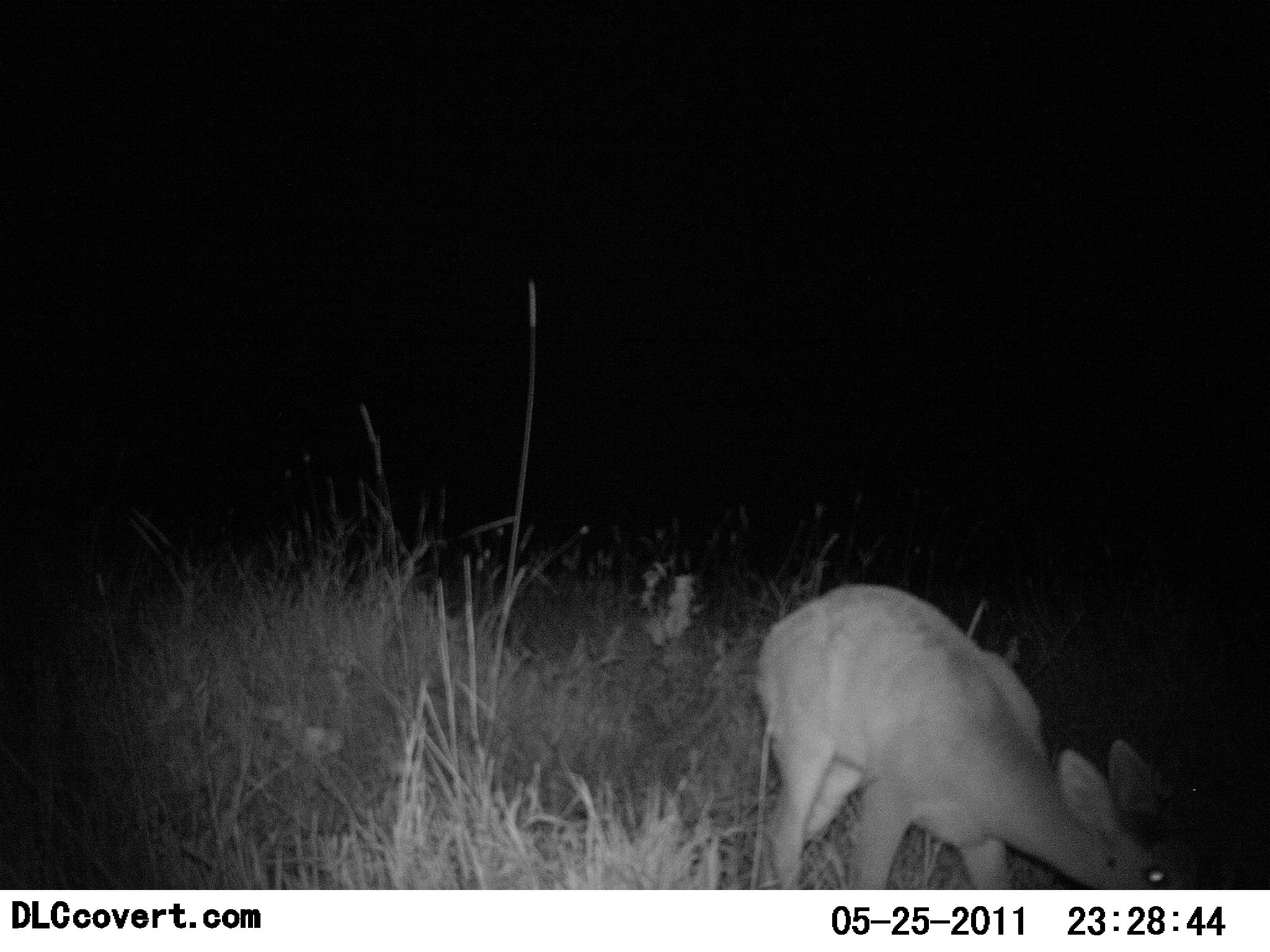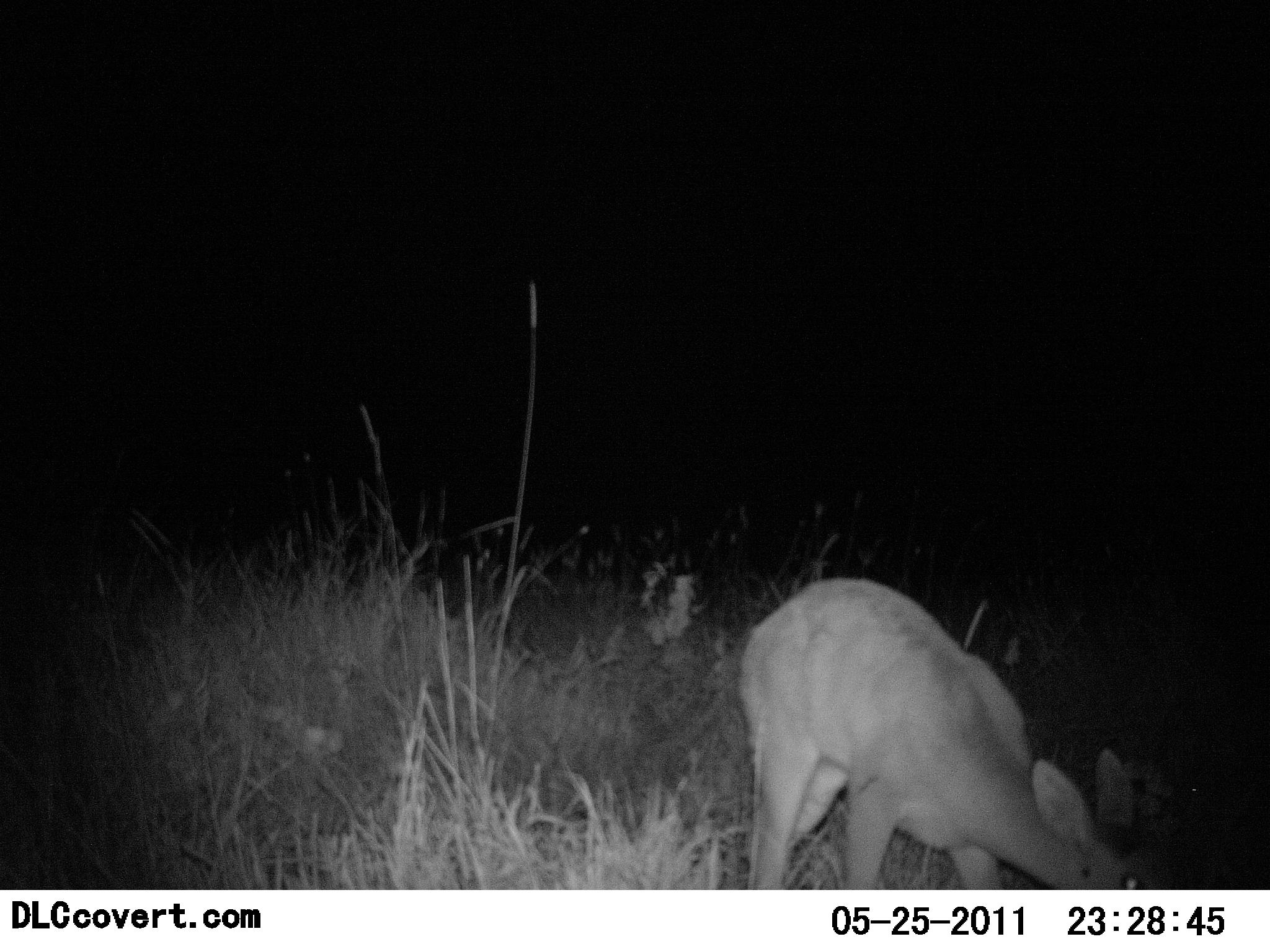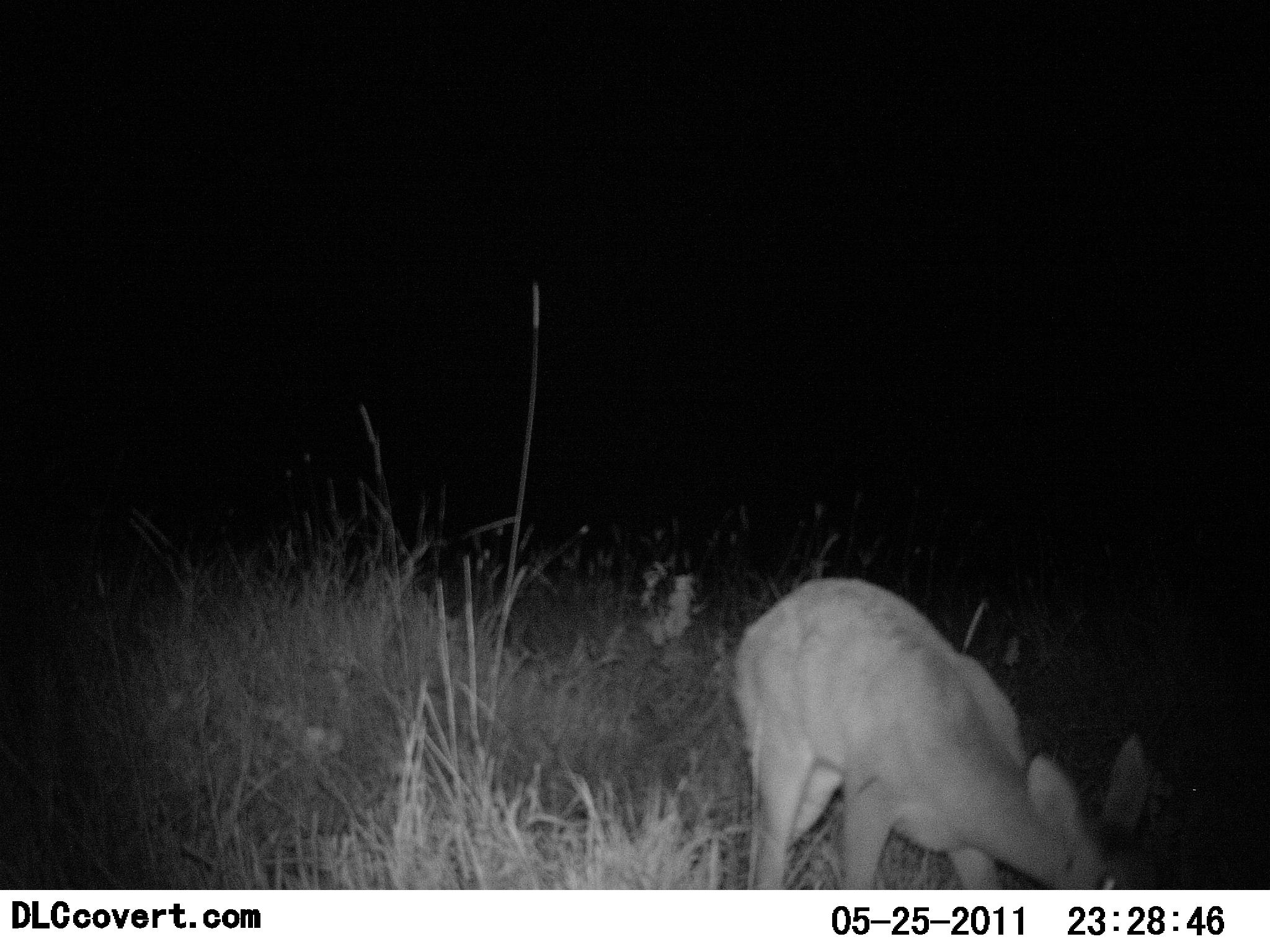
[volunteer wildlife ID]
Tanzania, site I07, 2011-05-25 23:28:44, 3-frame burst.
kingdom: Animalia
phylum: Chordata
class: Mammalia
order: Artiodactyla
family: Bovidae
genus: Madoqua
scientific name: Madoqua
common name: dikdik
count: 1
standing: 27%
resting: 0%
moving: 0%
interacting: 0%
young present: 0%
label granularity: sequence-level